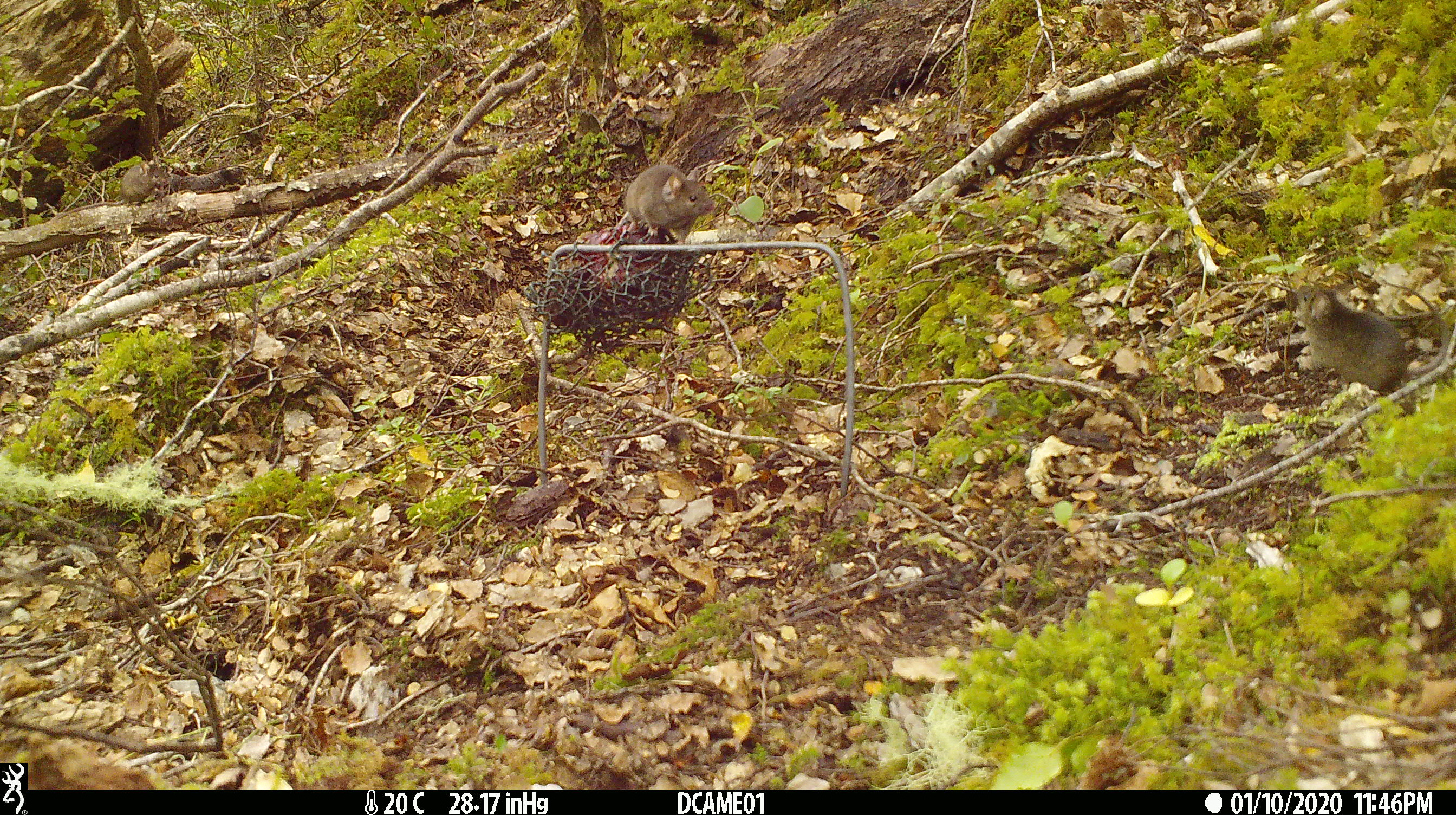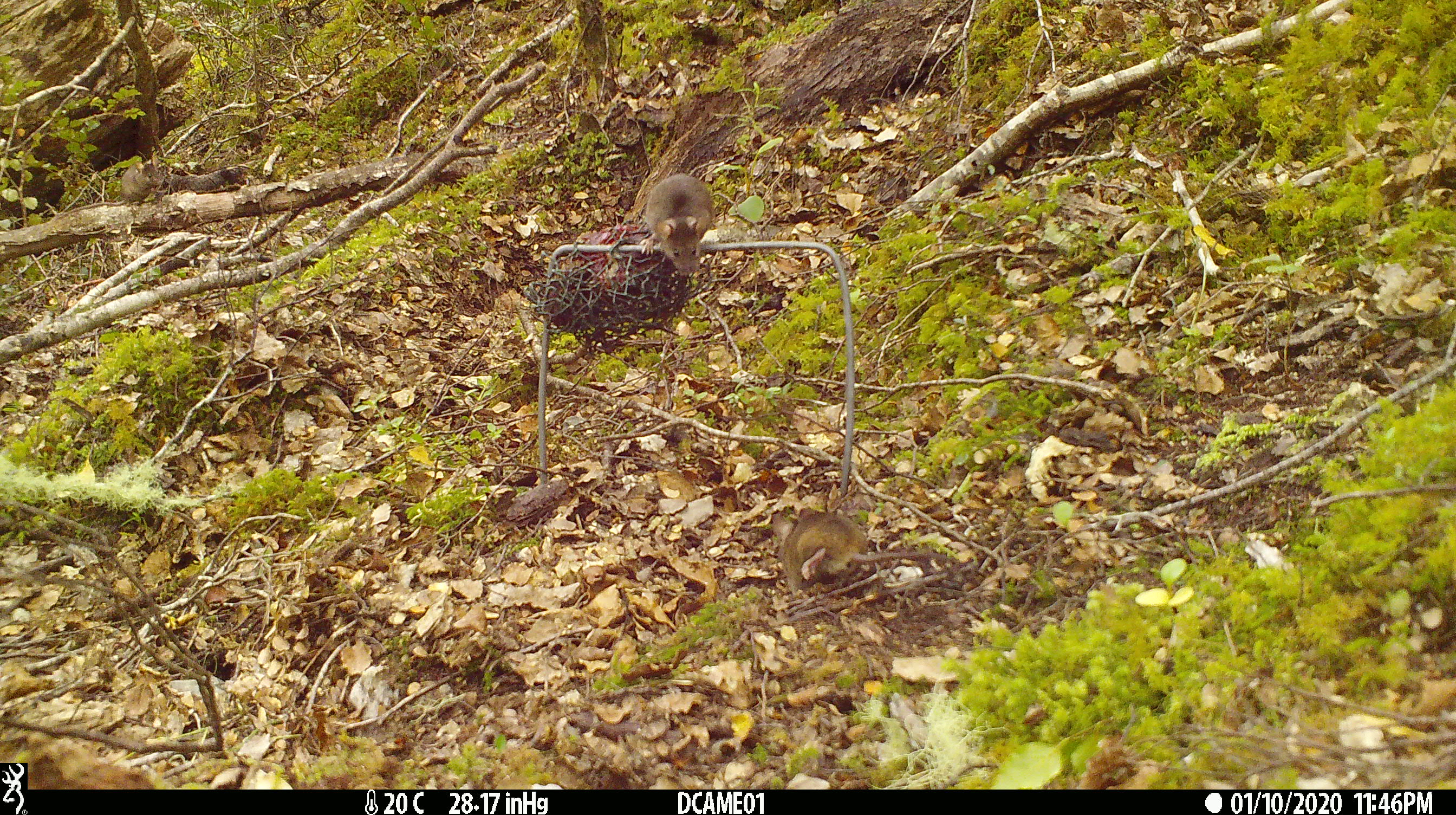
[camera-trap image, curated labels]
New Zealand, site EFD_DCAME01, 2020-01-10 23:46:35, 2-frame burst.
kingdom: Animalia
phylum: Chordata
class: Mammalia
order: Rodentia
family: Muridae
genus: Mus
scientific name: Mus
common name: mouse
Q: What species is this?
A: Mouse (Mus).